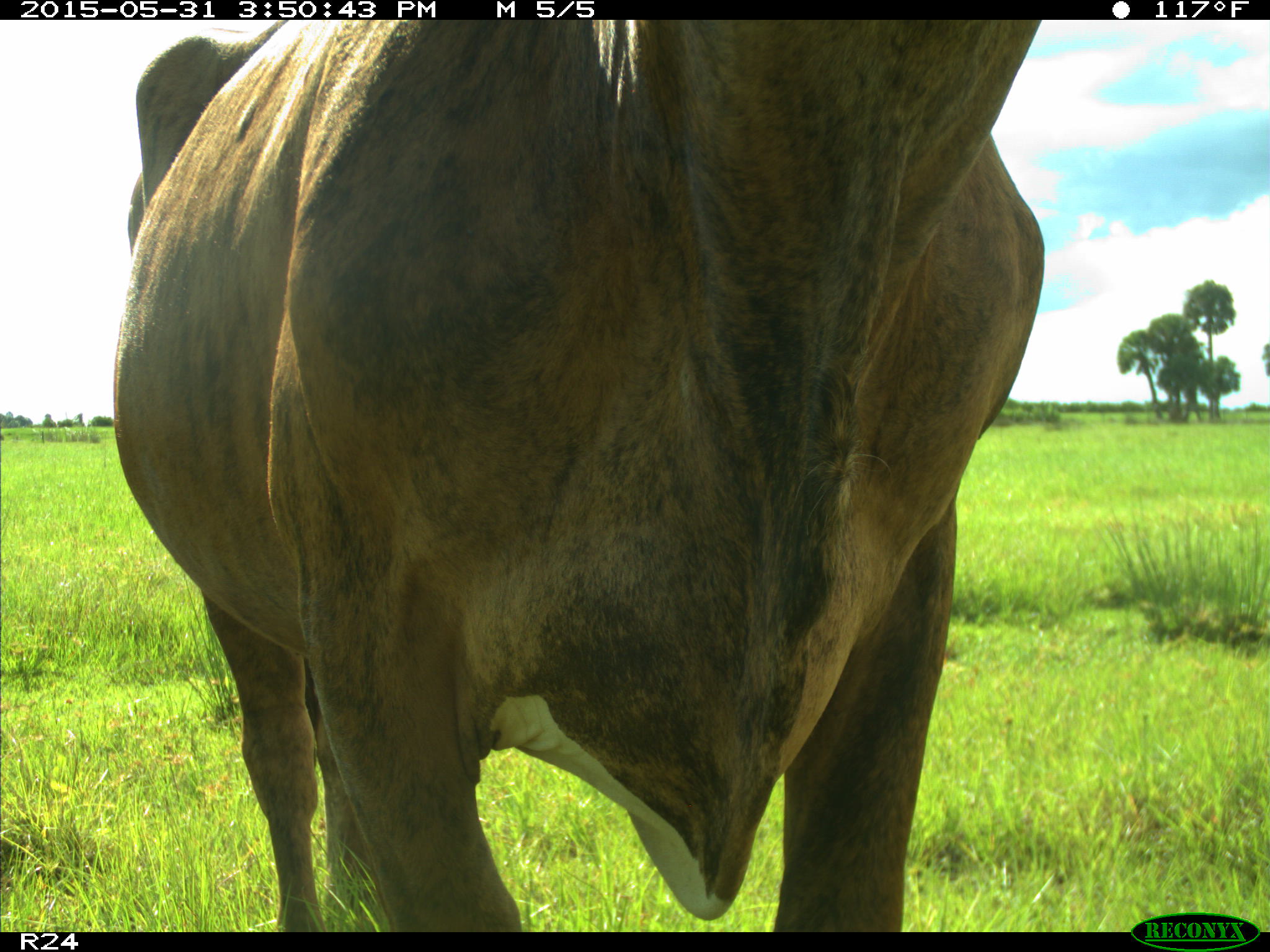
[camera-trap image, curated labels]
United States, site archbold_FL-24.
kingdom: Animalia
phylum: Chordata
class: Mammalia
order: Artiodactyla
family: Bovidae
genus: Bos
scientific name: Bos taurus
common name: domestic cow